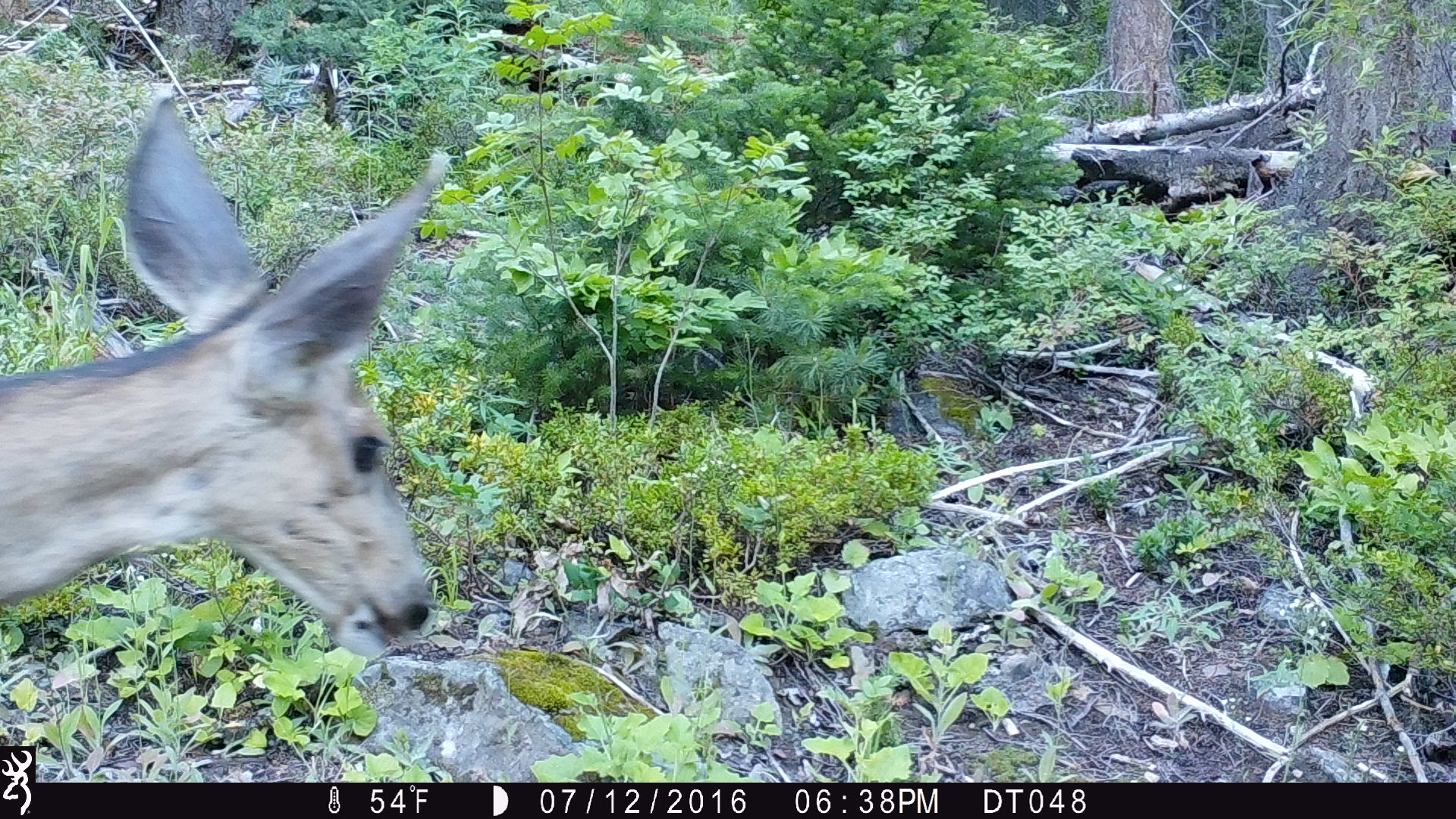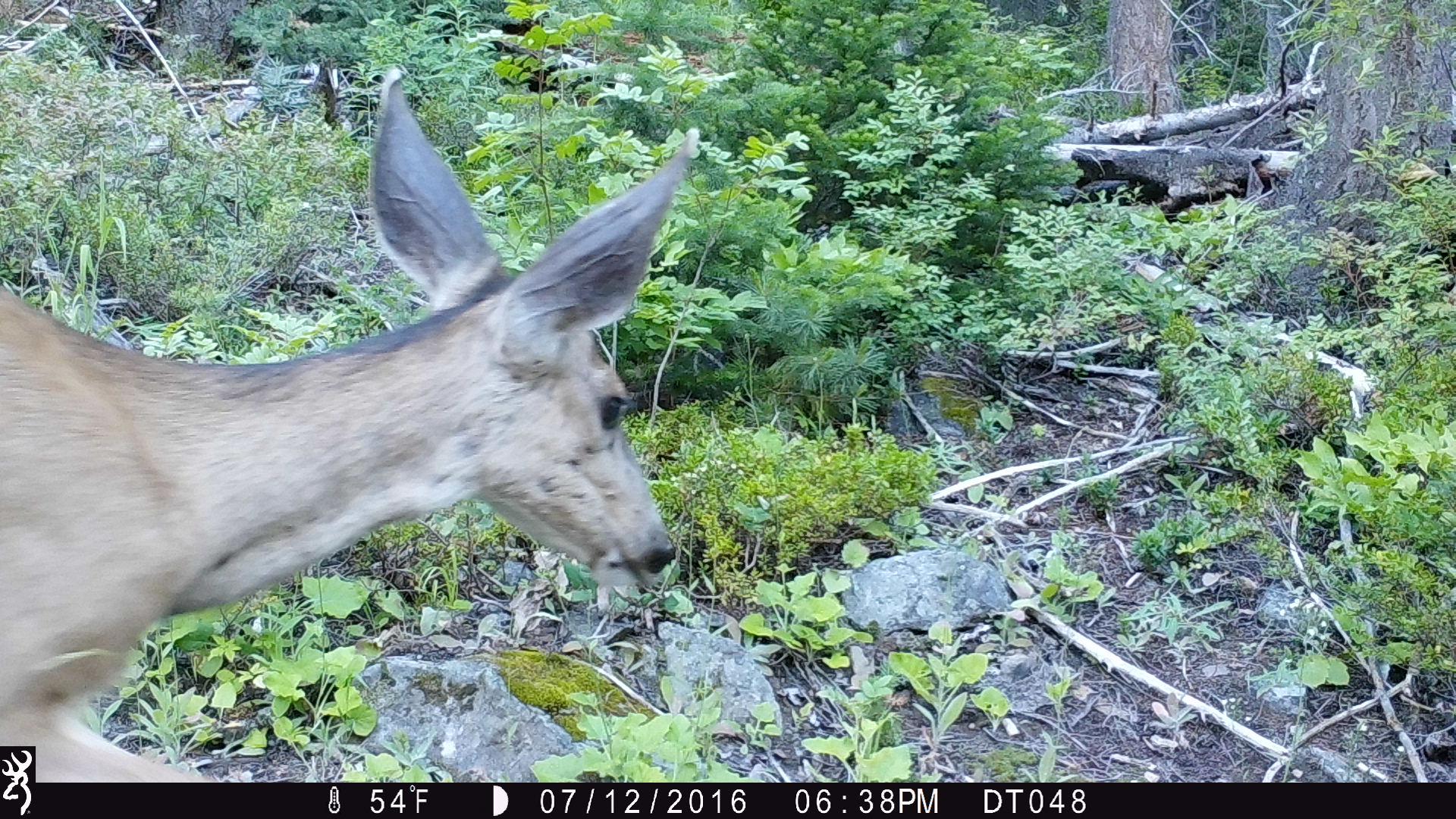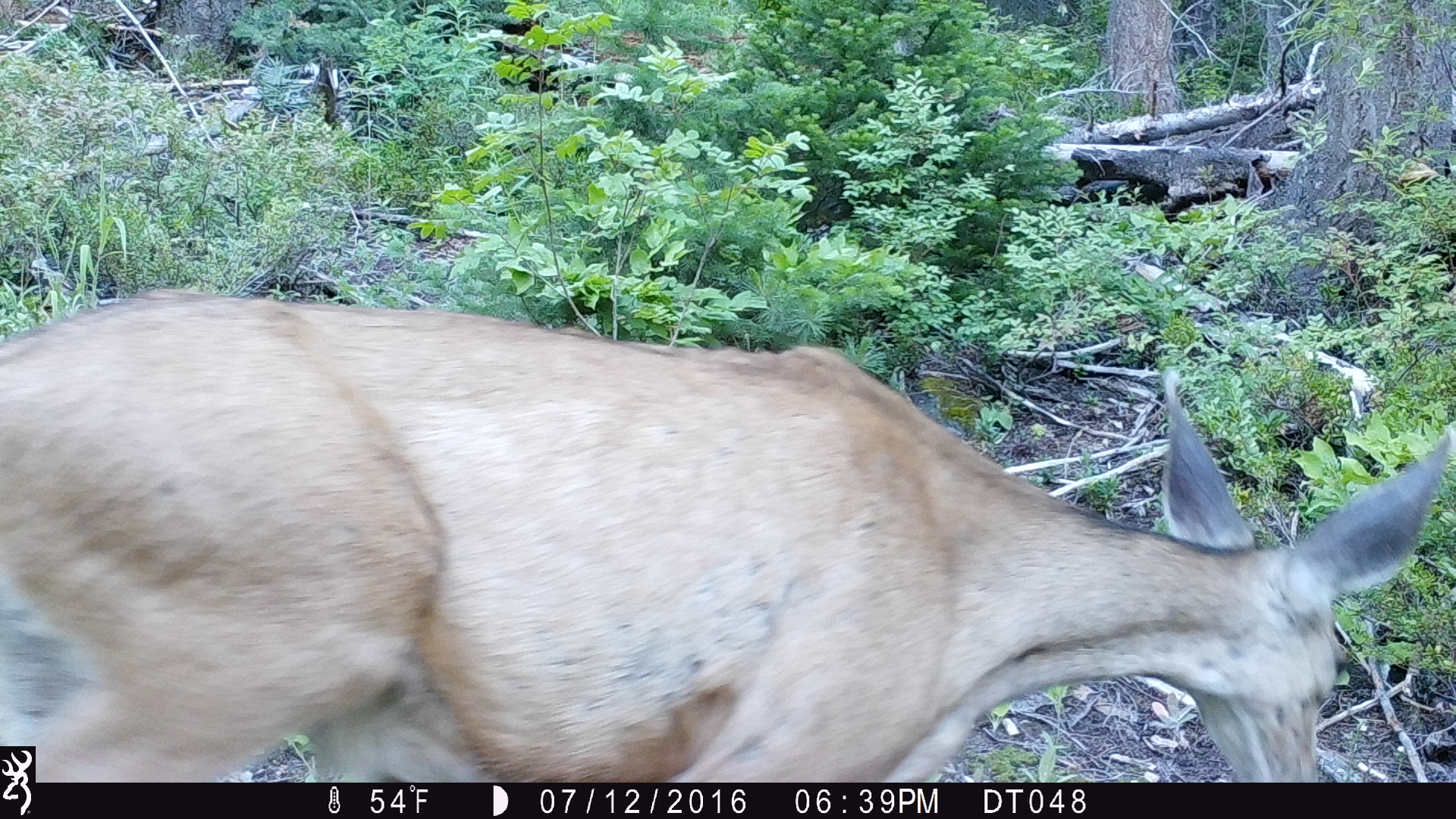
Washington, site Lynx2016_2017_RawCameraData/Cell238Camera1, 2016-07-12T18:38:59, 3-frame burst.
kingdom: Animalia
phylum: Chordata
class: Mammalia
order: Artiodactyla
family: Cervidae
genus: Odocoileus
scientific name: Odocoileus hemionus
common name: mule deer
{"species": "Odocoileus hemionus (mule deer)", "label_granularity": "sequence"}